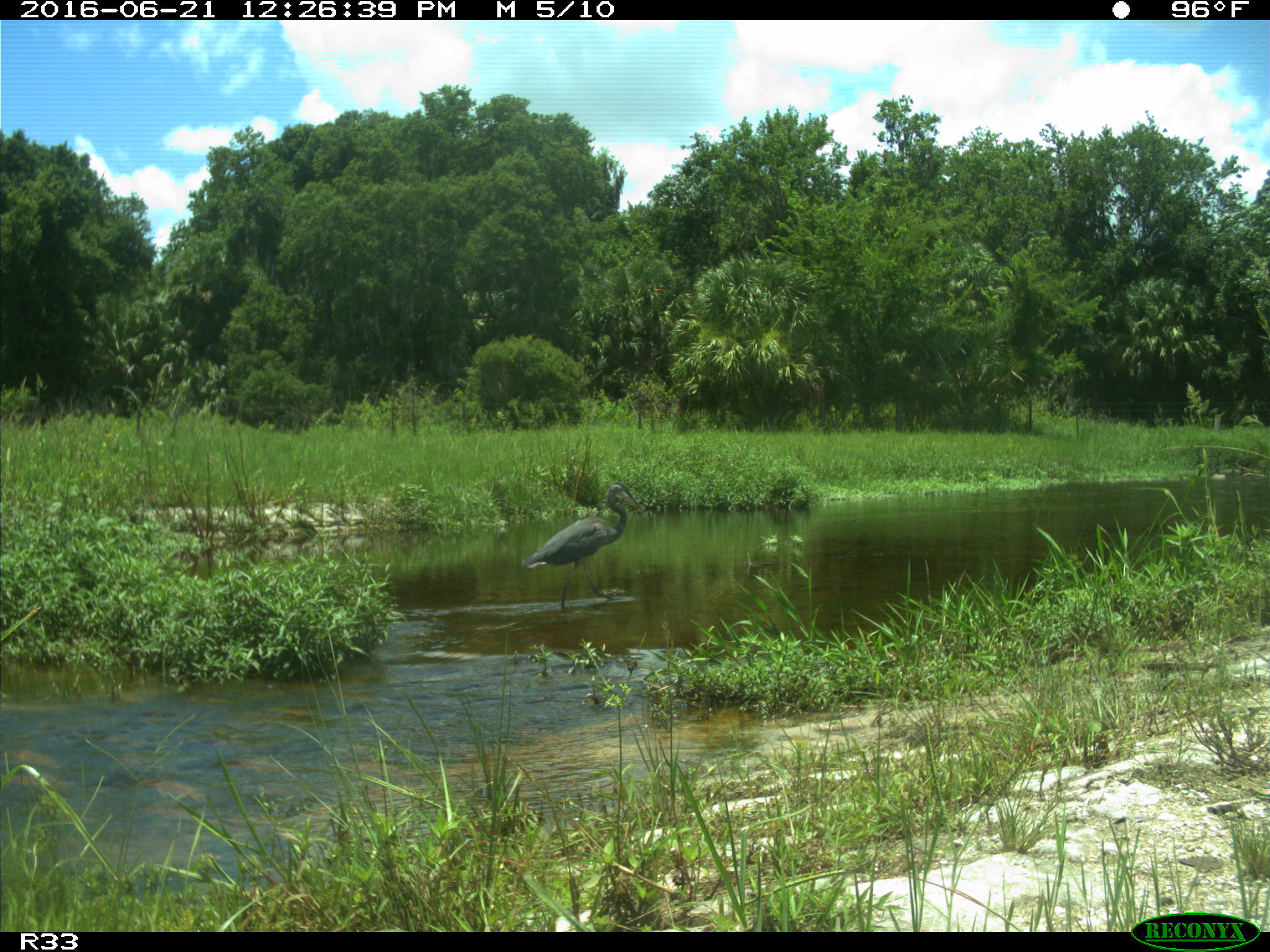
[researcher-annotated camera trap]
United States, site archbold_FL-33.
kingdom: Animalia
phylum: Chordata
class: Aves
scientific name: Aves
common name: birds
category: unidentified bird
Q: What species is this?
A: Unidentified bird (birds) (Aves).